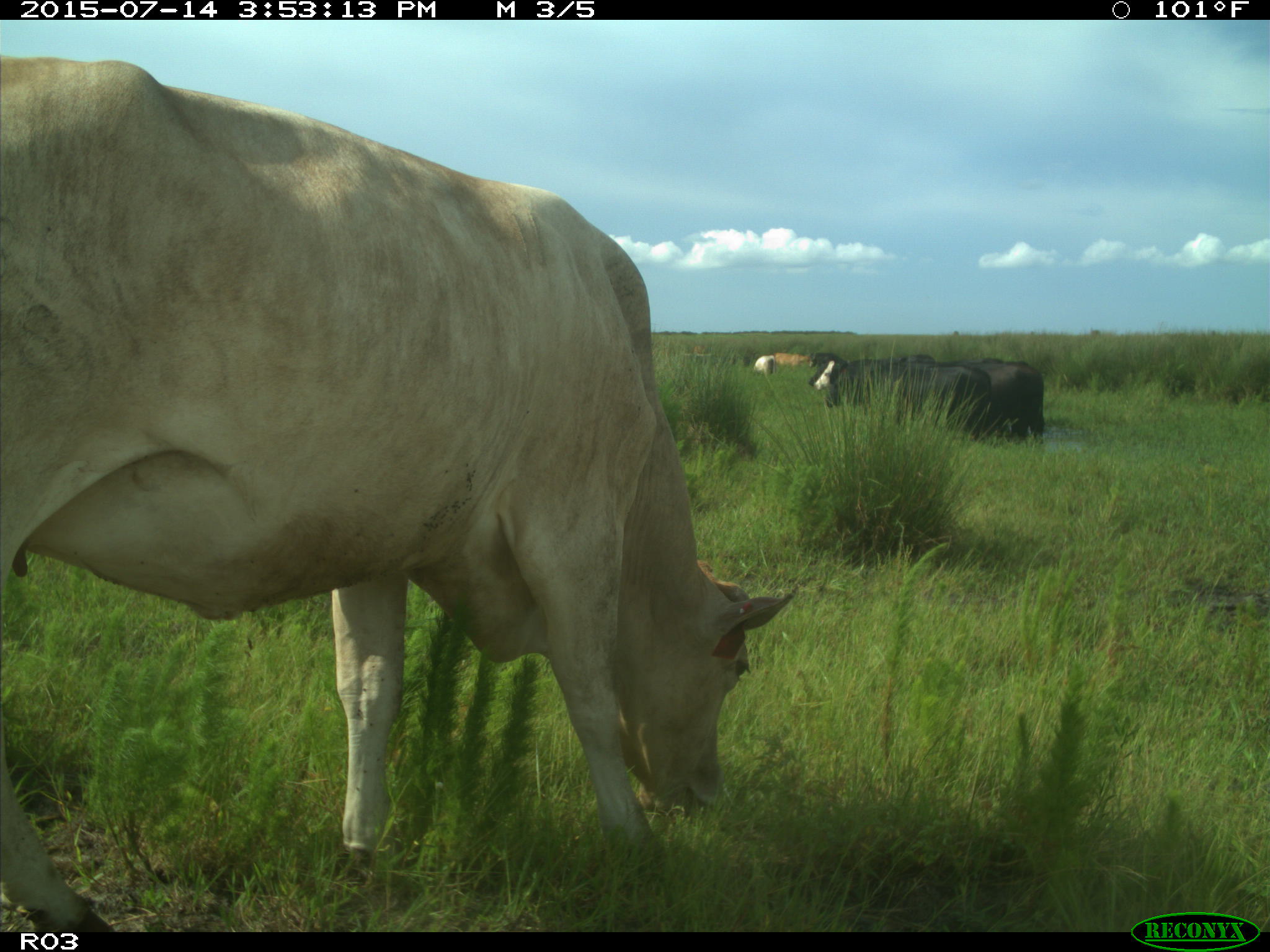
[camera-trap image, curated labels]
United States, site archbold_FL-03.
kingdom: Animalia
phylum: Chordata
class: Mammalia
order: Artiodactyla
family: Bovidae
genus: Bos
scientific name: Bos taurus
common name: domestic cow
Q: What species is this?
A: Bos taurus (domestic cow).